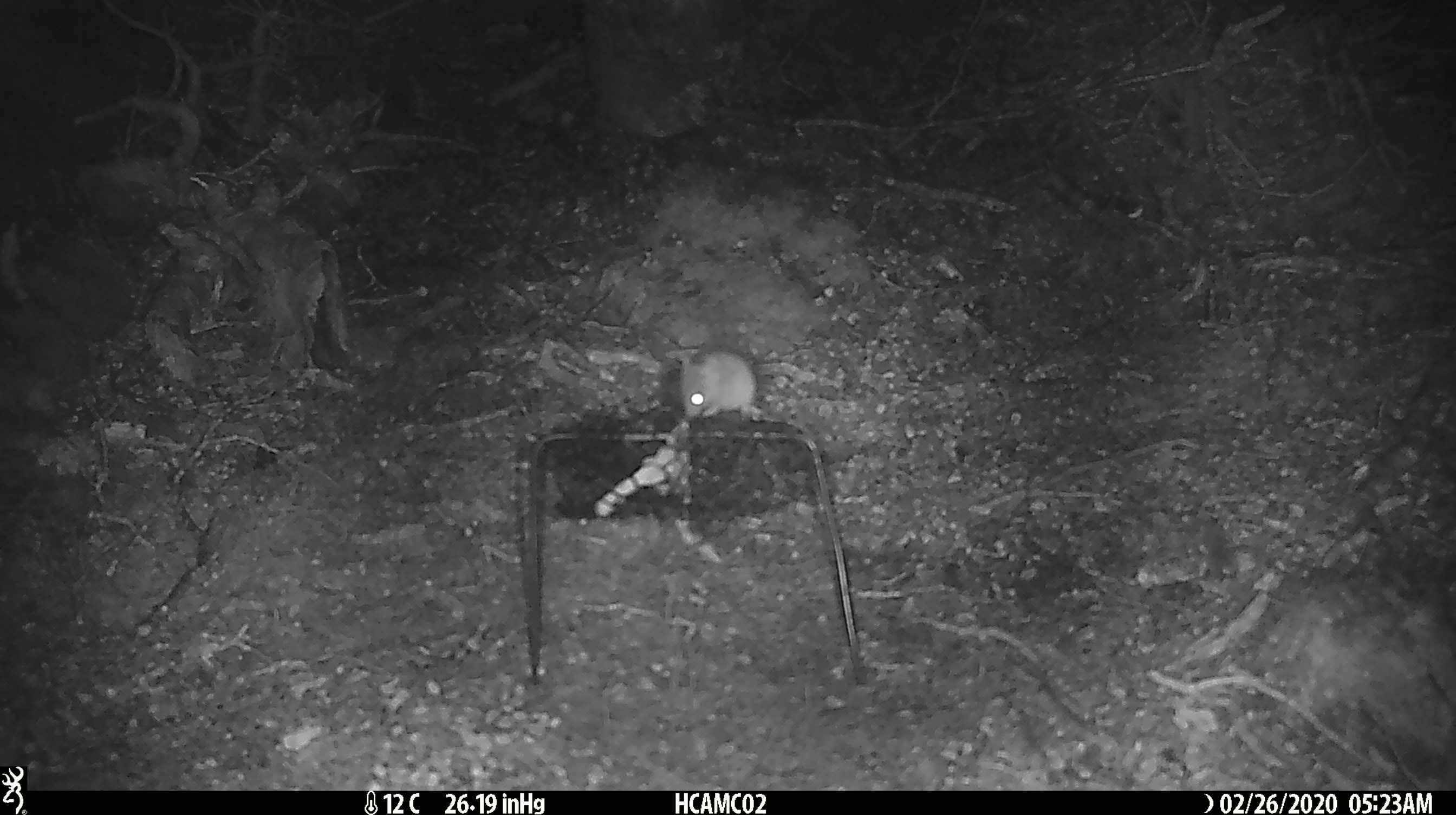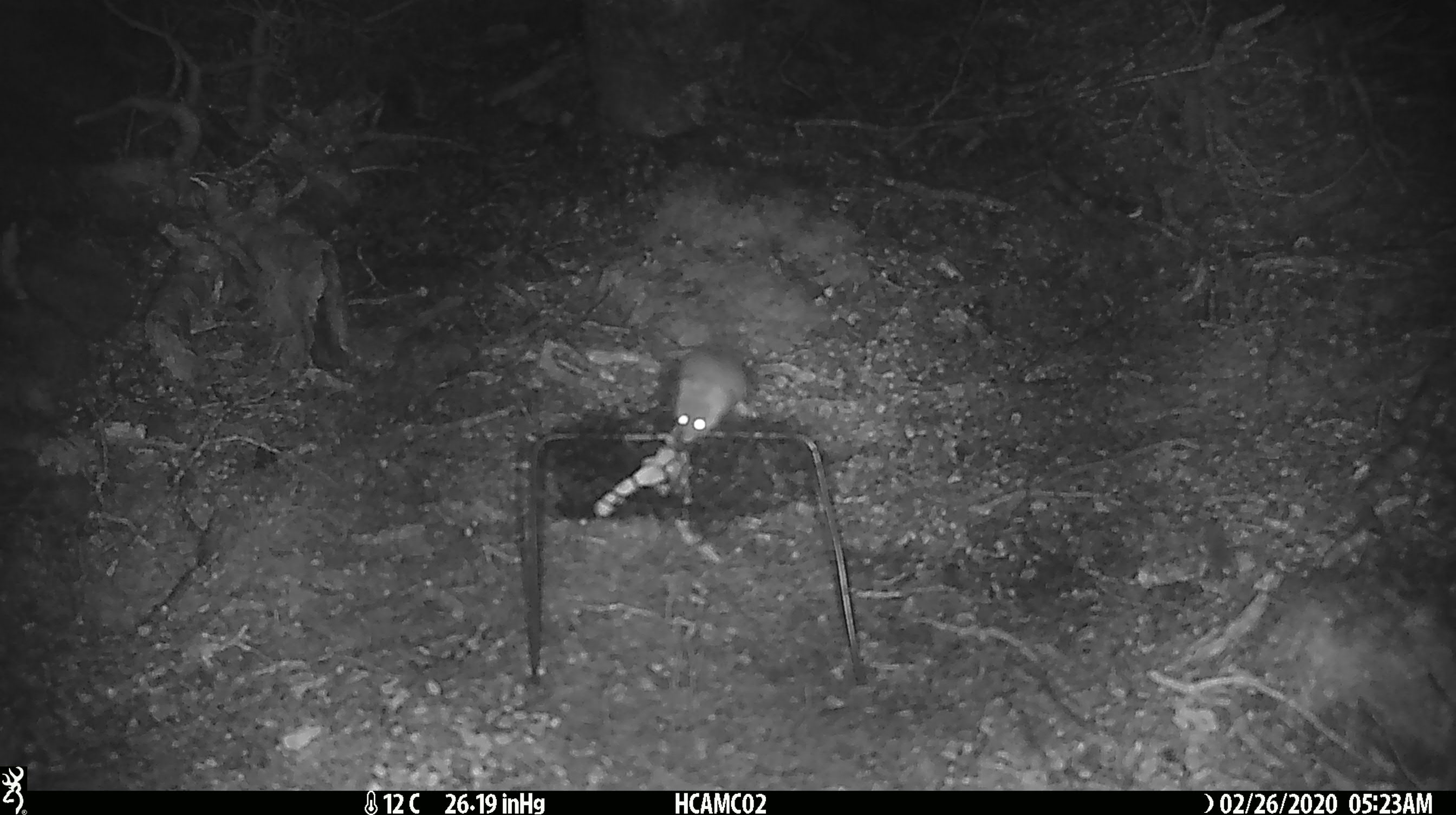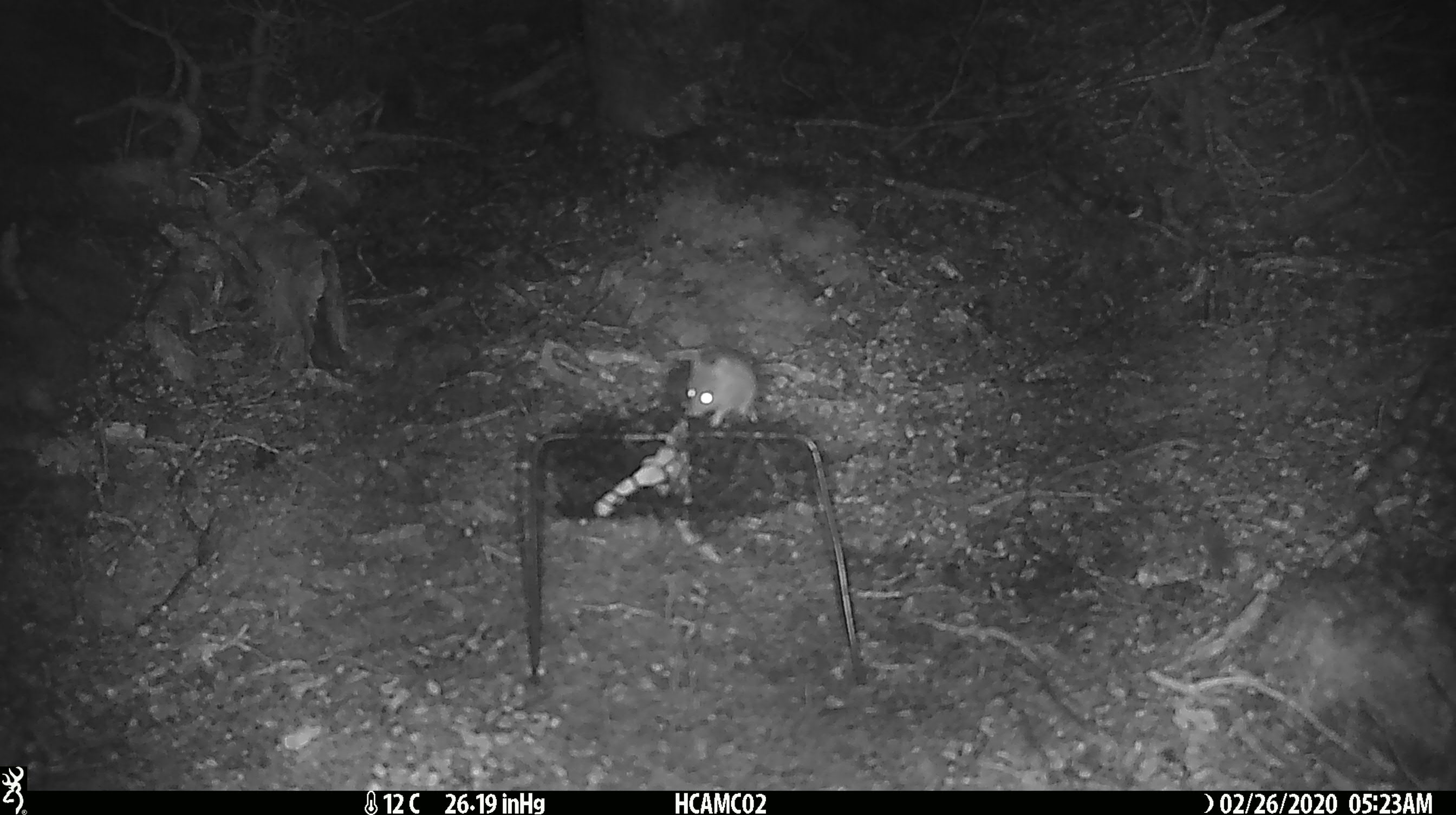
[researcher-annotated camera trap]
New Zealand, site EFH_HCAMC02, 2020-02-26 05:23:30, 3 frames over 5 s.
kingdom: Animalia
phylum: Chordata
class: Mammalia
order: Rodentia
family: Muridae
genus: Mus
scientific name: Mus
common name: mouse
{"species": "mouse (Mus)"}